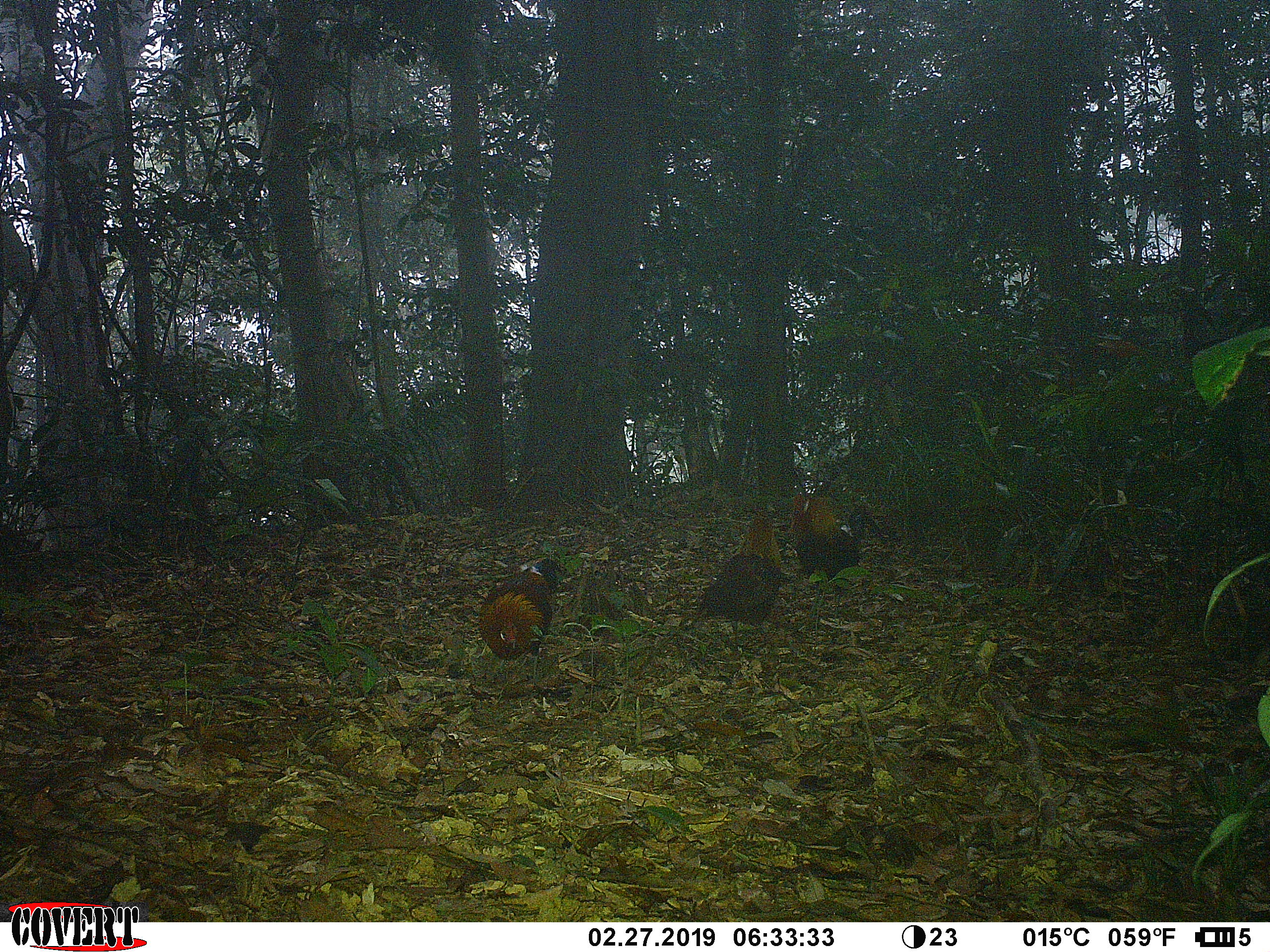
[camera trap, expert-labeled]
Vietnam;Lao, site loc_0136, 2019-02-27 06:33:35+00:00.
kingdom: Animalia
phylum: Chordata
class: Aves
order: Galliformes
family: Phasianidae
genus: Gallus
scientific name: Gallus gallus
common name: red junglefowl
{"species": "red junglefowl (Gallus gallus)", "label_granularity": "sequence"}